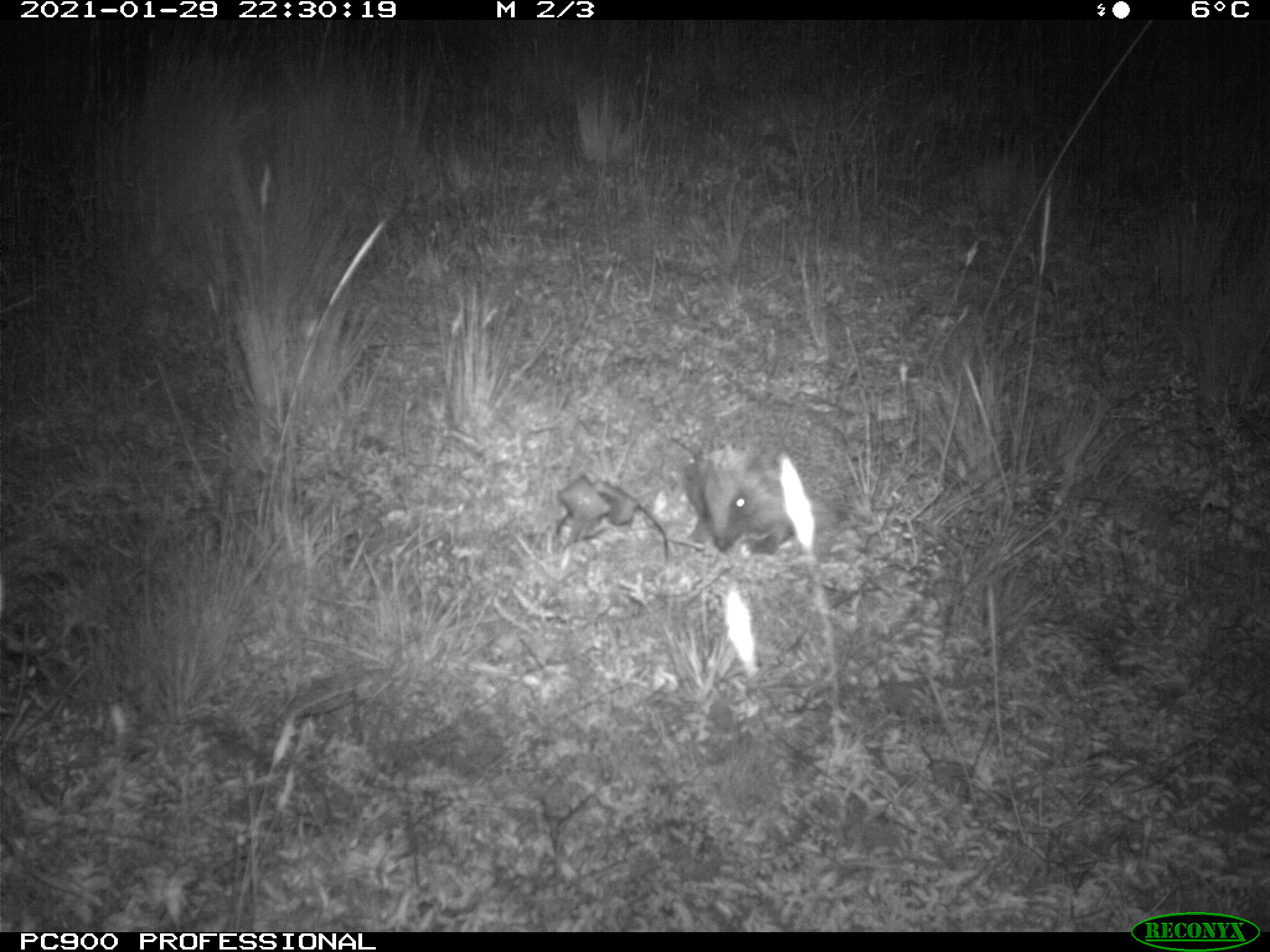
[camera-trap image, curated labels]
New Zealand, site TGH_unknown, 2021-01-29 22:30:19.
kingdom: Animalia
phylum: Chordata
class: Mammalia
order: Eulipotyphla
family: Erinaceidae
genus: Erinaceus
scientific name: Erinaceus europaeus europaeus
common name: european hedgehog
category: hedgehog